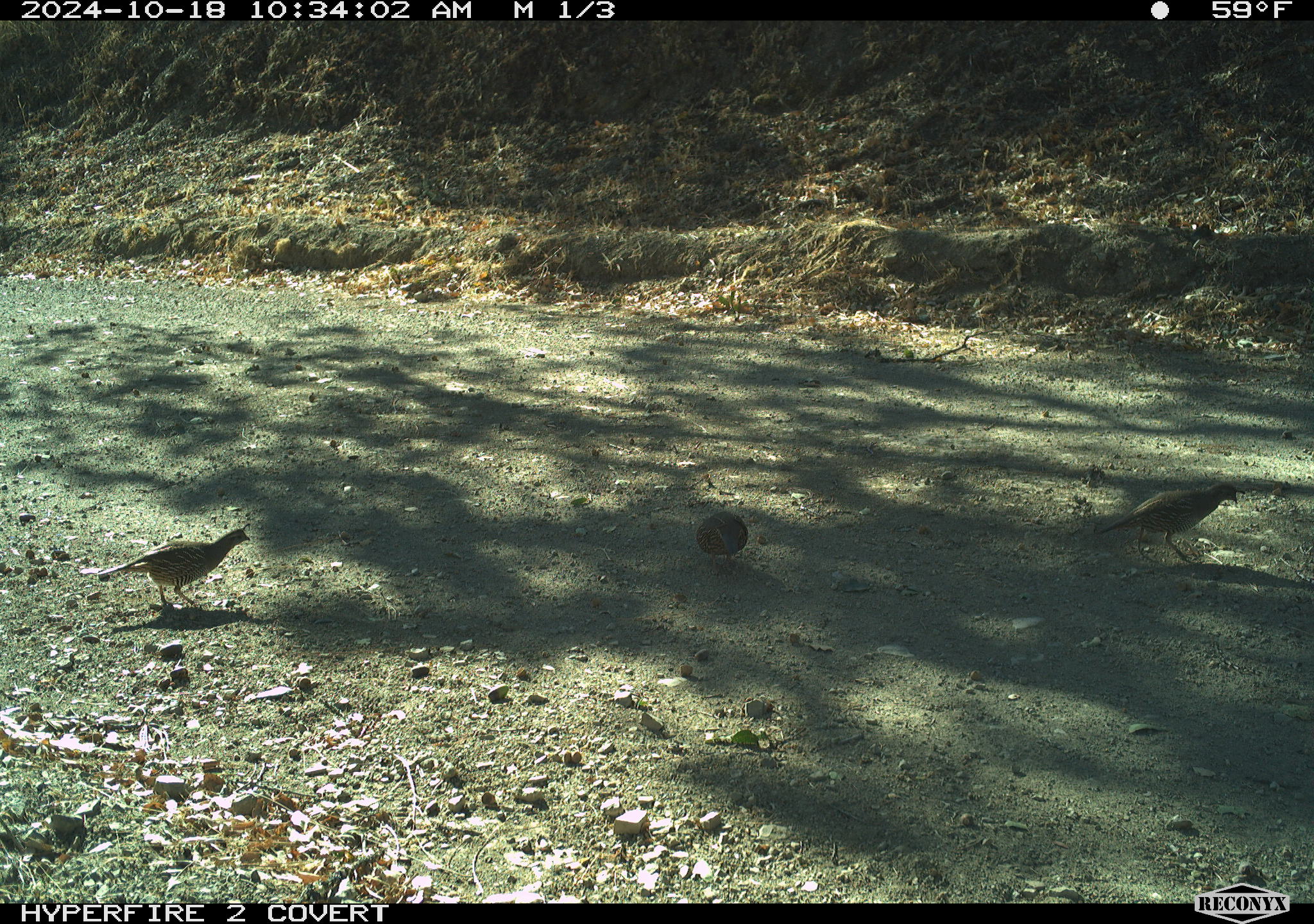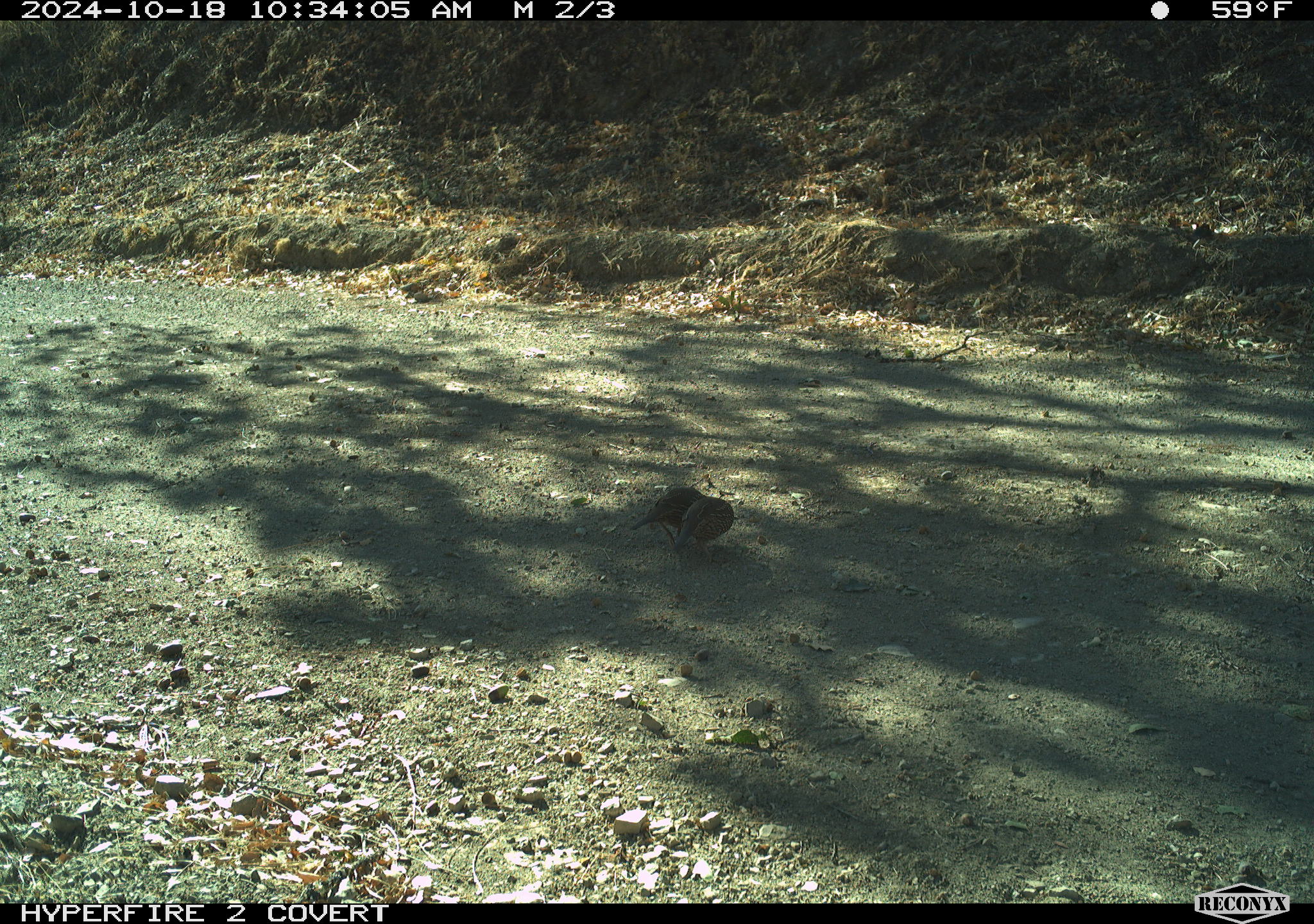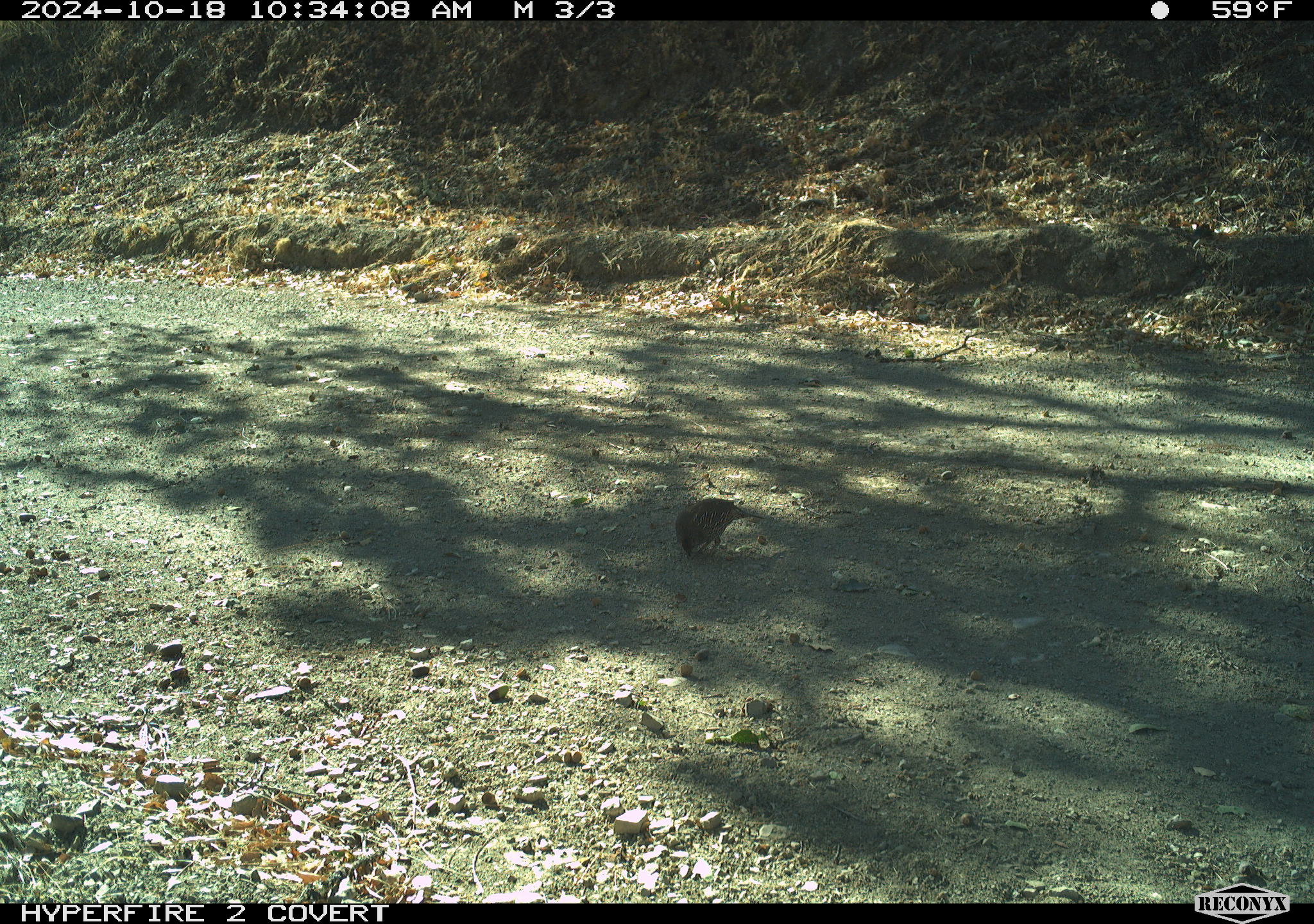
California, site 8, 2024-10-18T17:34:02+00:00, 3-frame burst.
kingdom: Animalia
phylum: Chordata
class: Aves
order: Galliformes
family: Odontophoridae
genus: Callipepla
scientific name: Callipepla californica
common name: california quail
California quail (Callipepla californica).